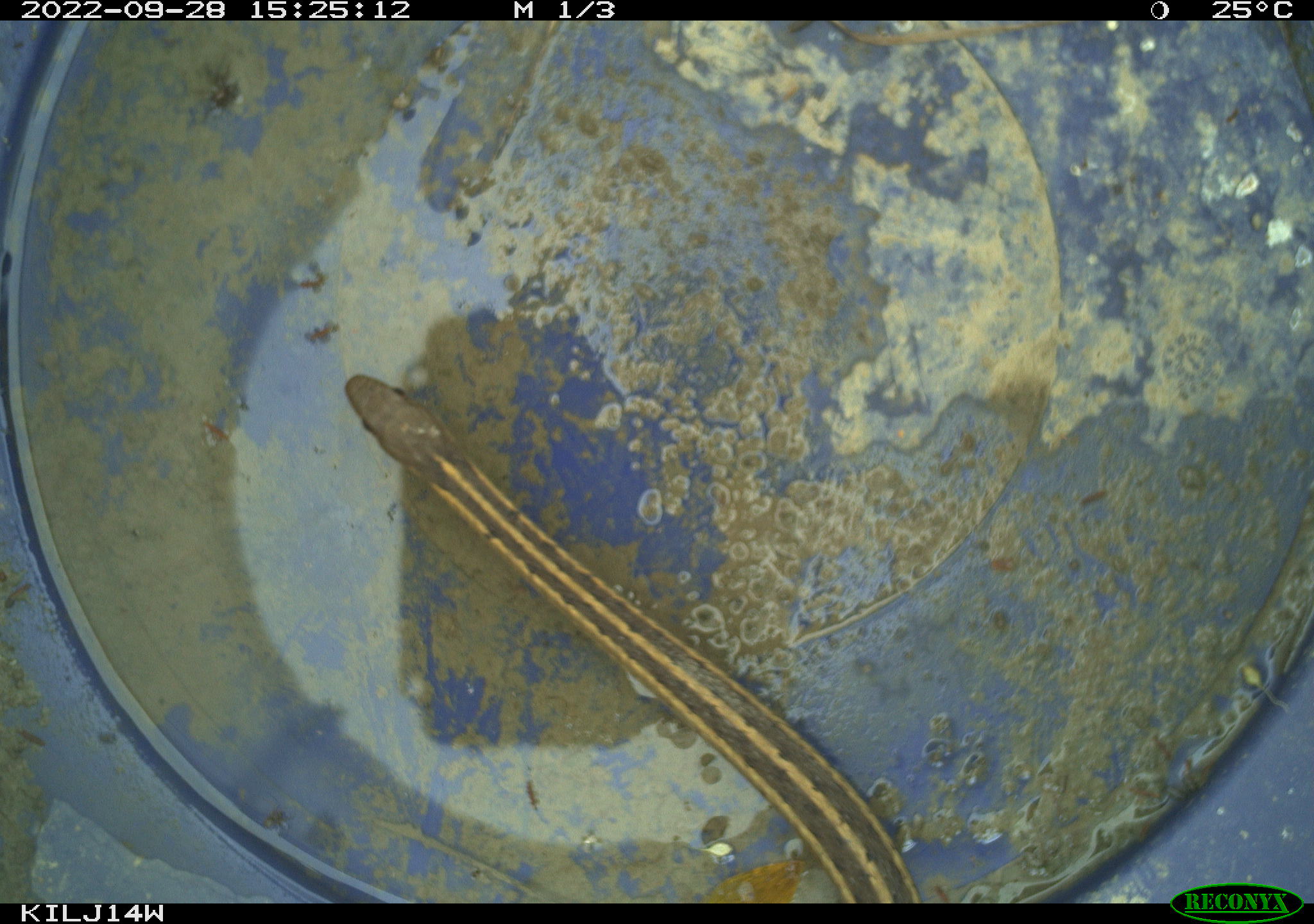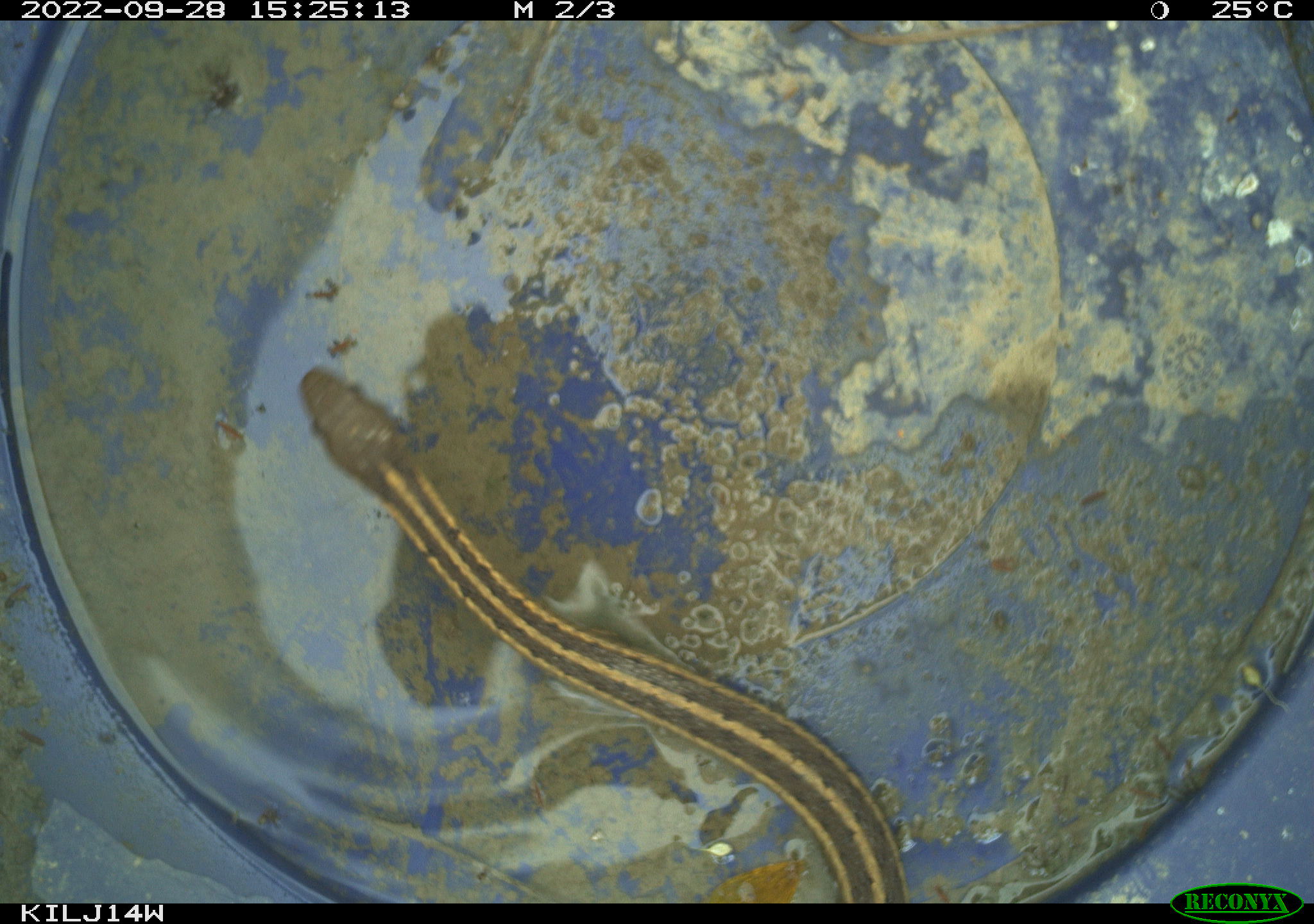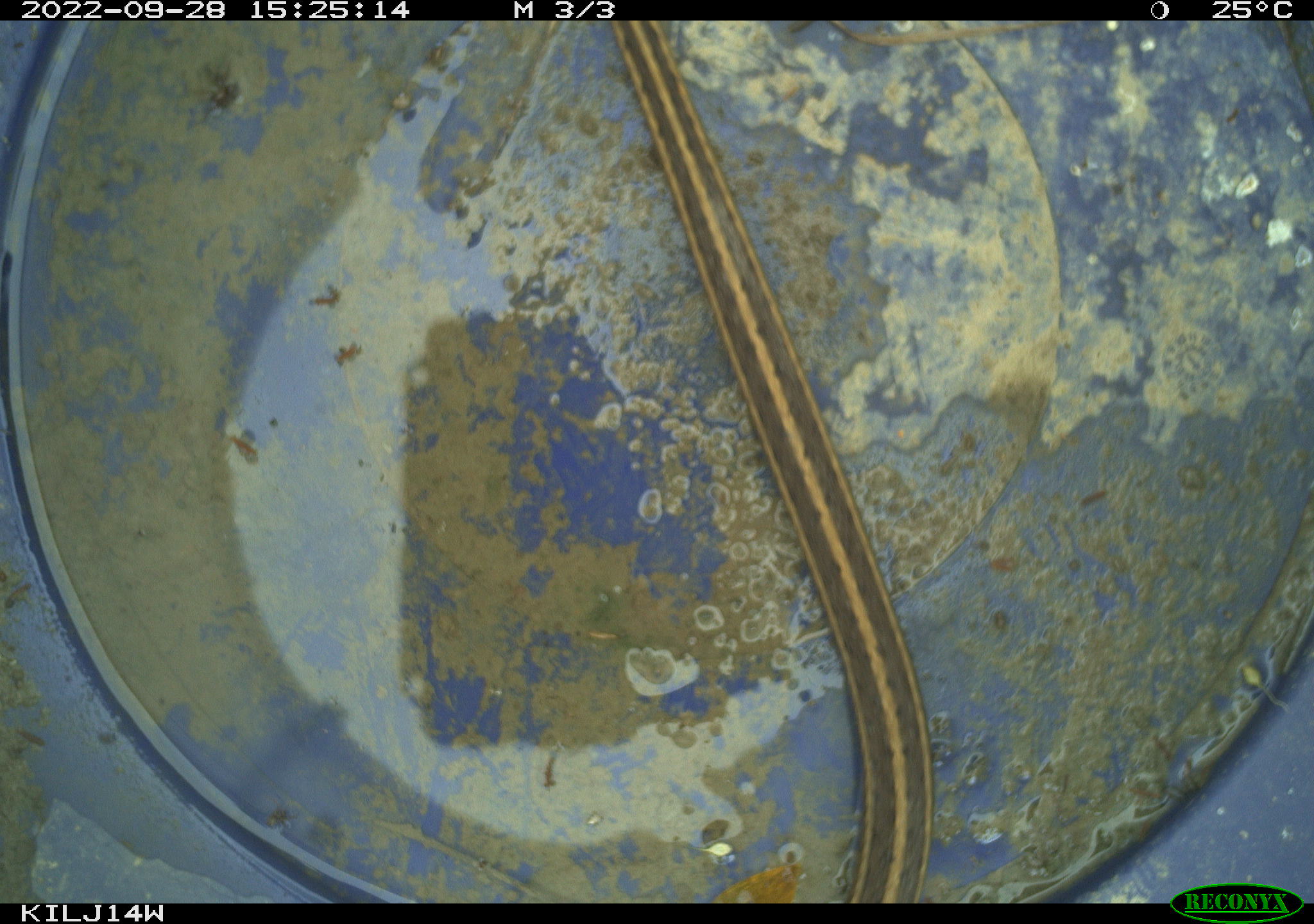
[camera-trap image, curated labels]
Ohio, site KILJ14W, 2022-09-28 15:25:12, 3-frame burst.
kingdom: Animalia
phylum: Chordata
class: Reptilia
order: Squamata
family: Colubridae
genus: Thamnophis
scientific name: Thamnophis sirtalis sirtalis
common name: eastern gartersnake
Eastern gartersnake (Thamnophis sirtalis sirtalis).